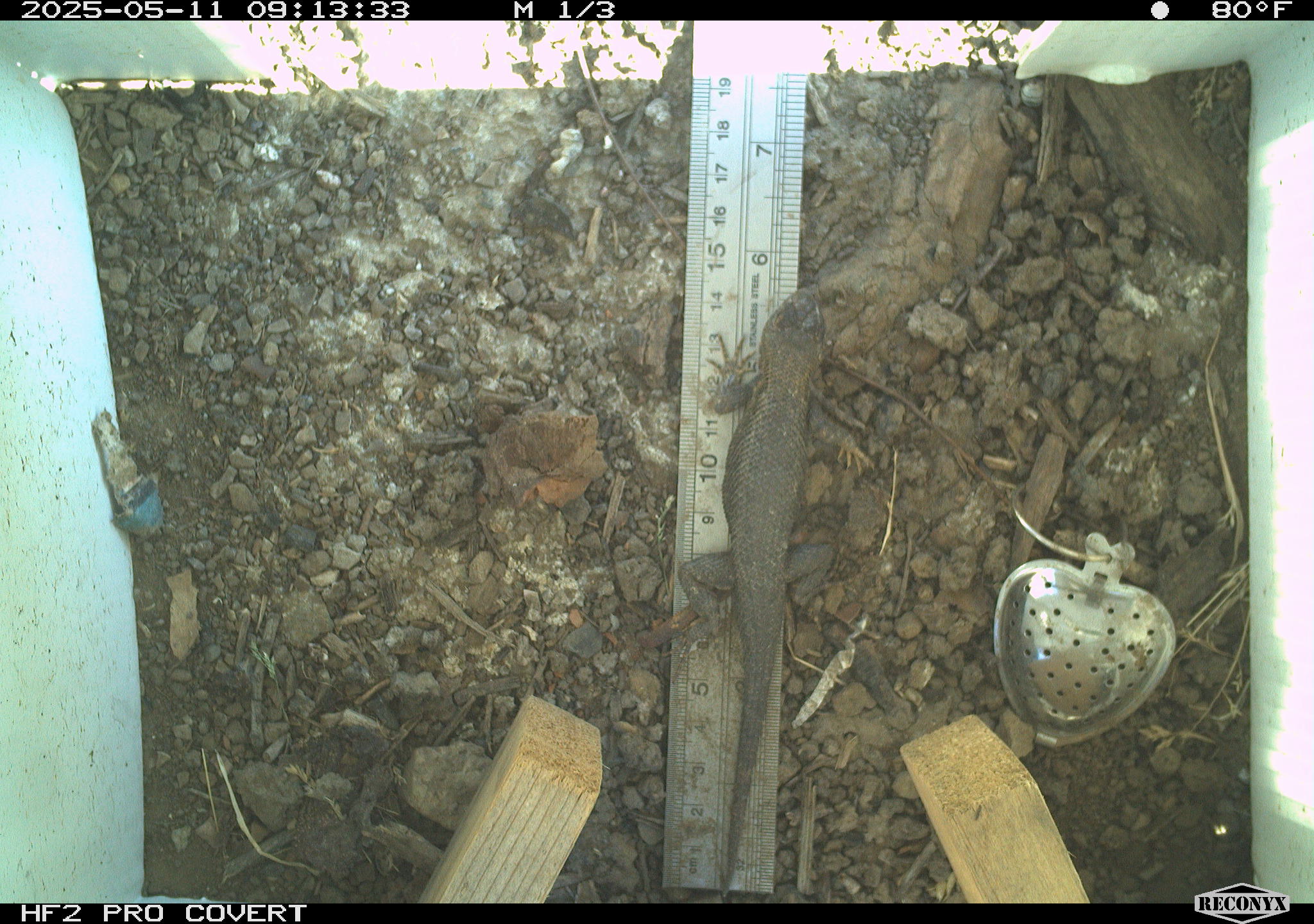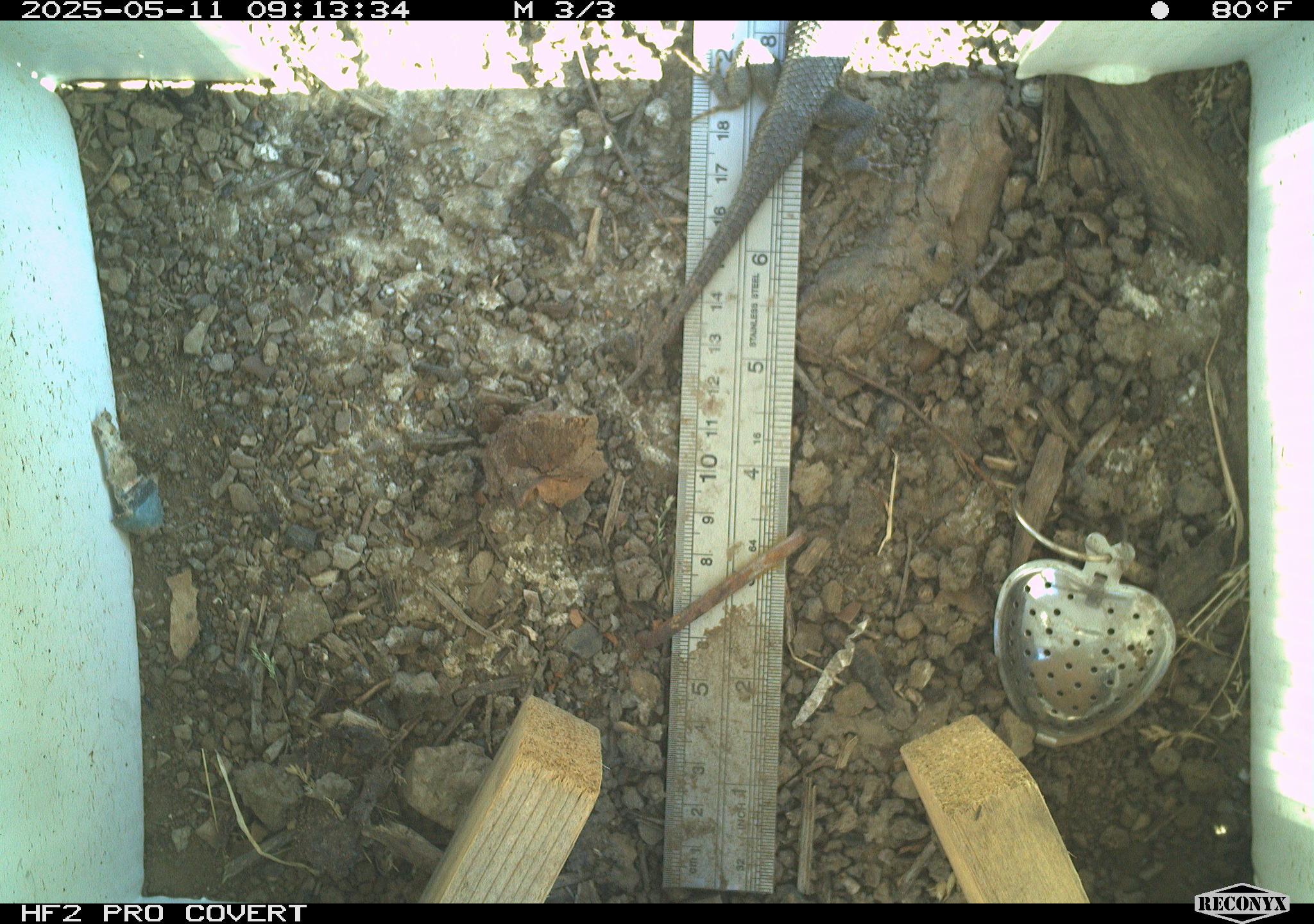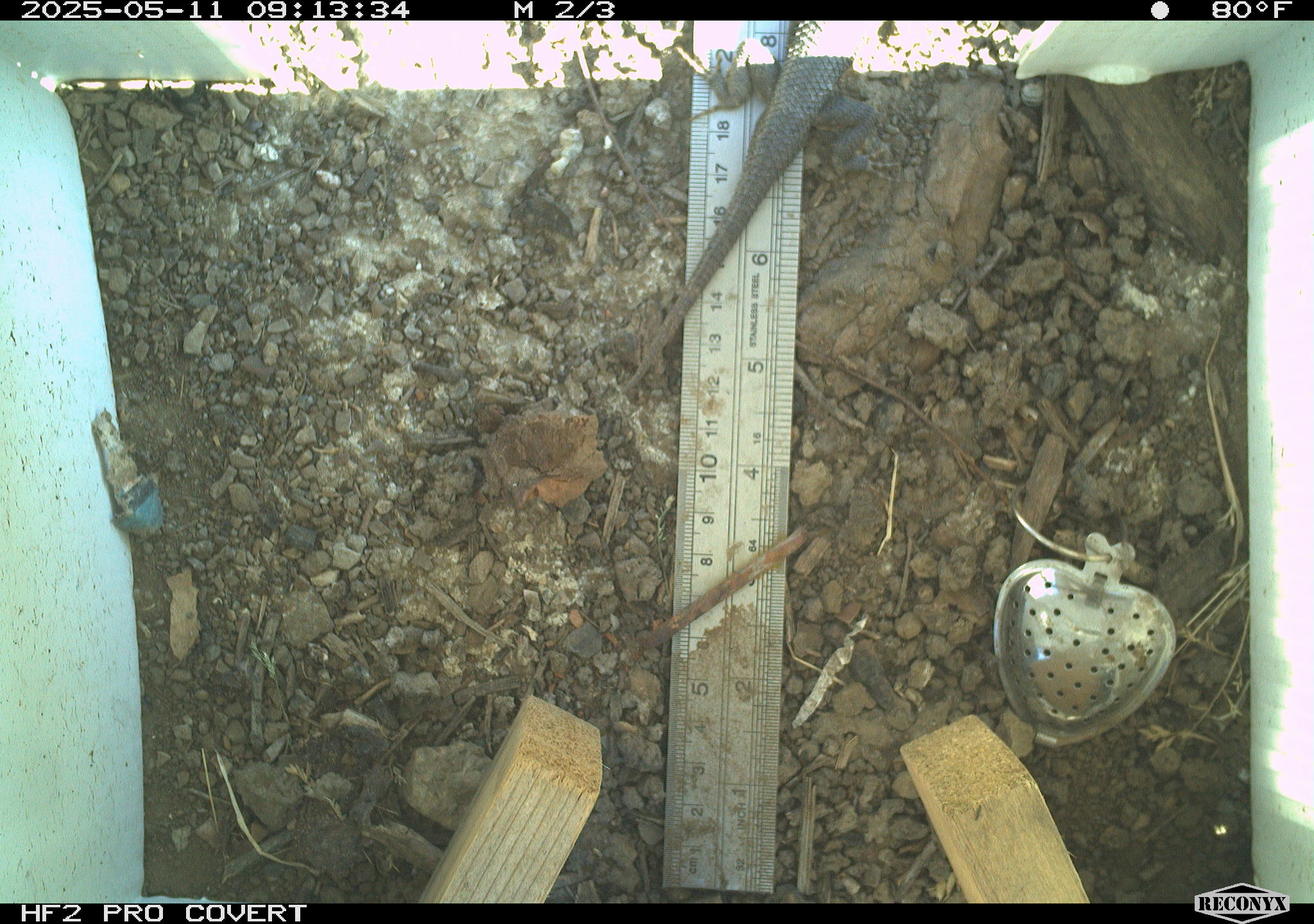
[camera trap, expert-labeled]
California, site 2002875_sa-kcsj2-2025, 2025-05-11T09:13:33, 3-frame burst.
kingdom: Animalia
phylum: Chordata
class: Reptilia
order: Squamata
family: Phrynosomatidae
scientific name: Phrynosomatidae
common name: north american spiny lizards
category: sceloporus/uta species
Sceloporus/uta species (north american spiny lizards) (Phrynosomatidae).